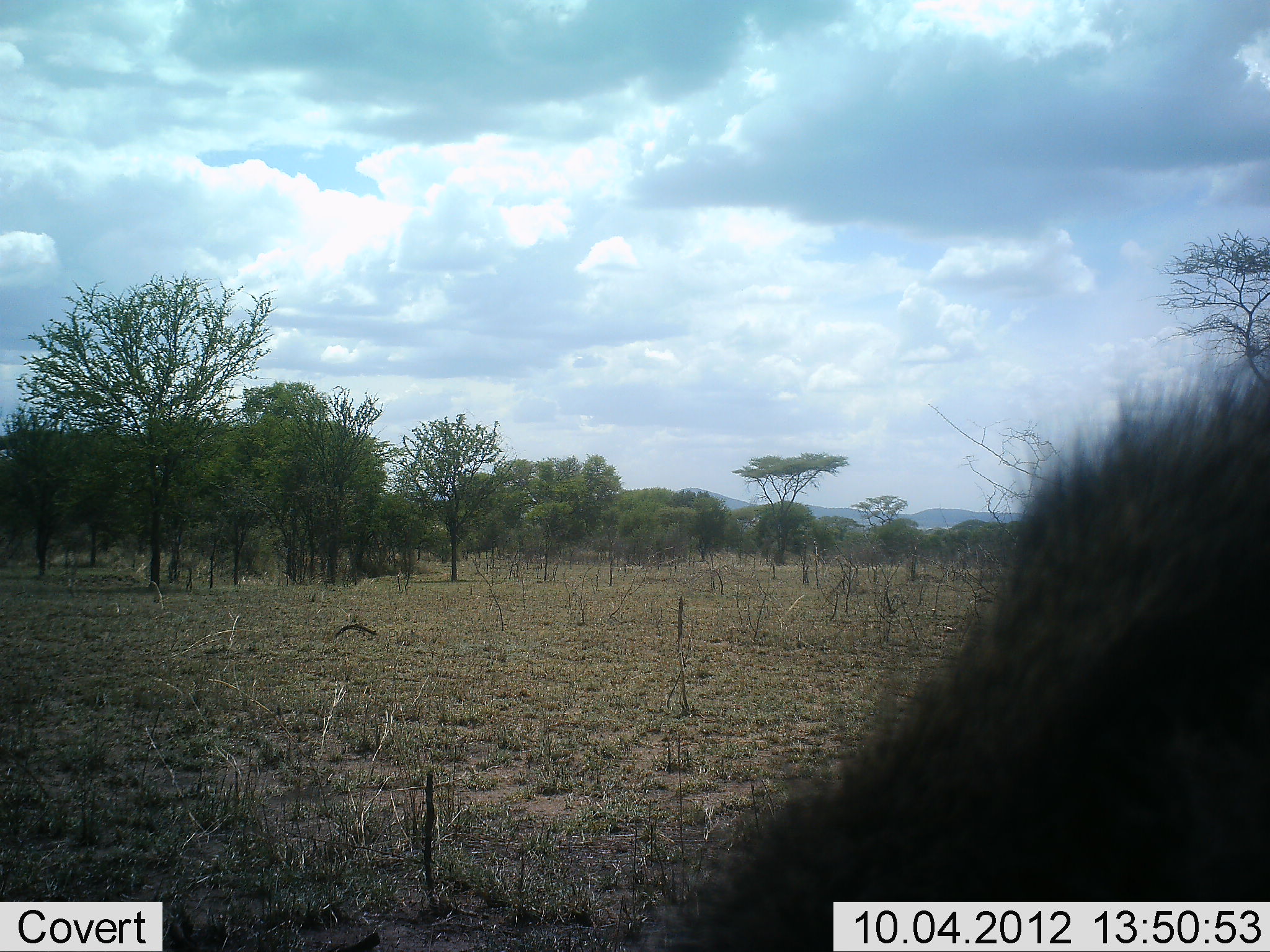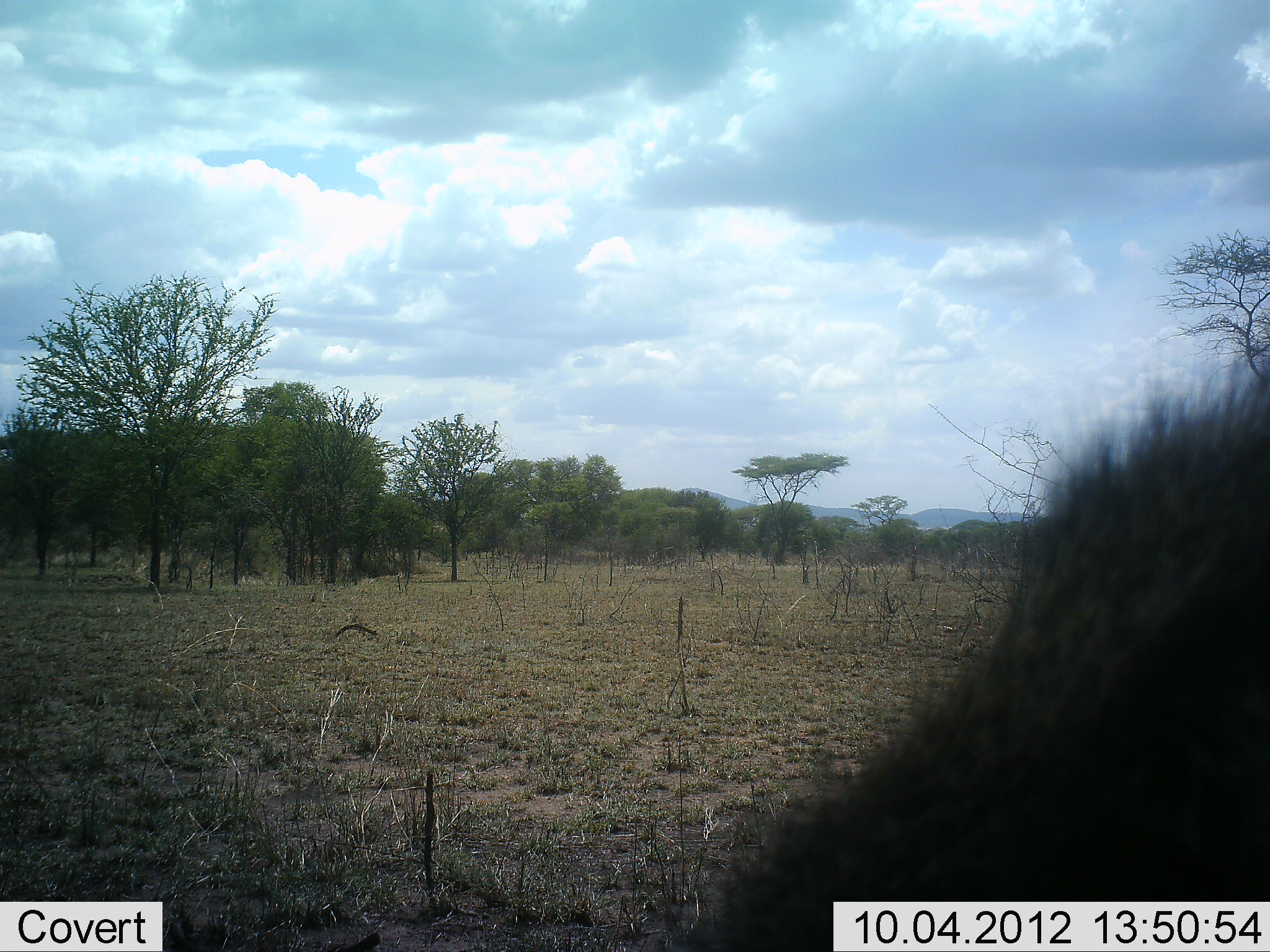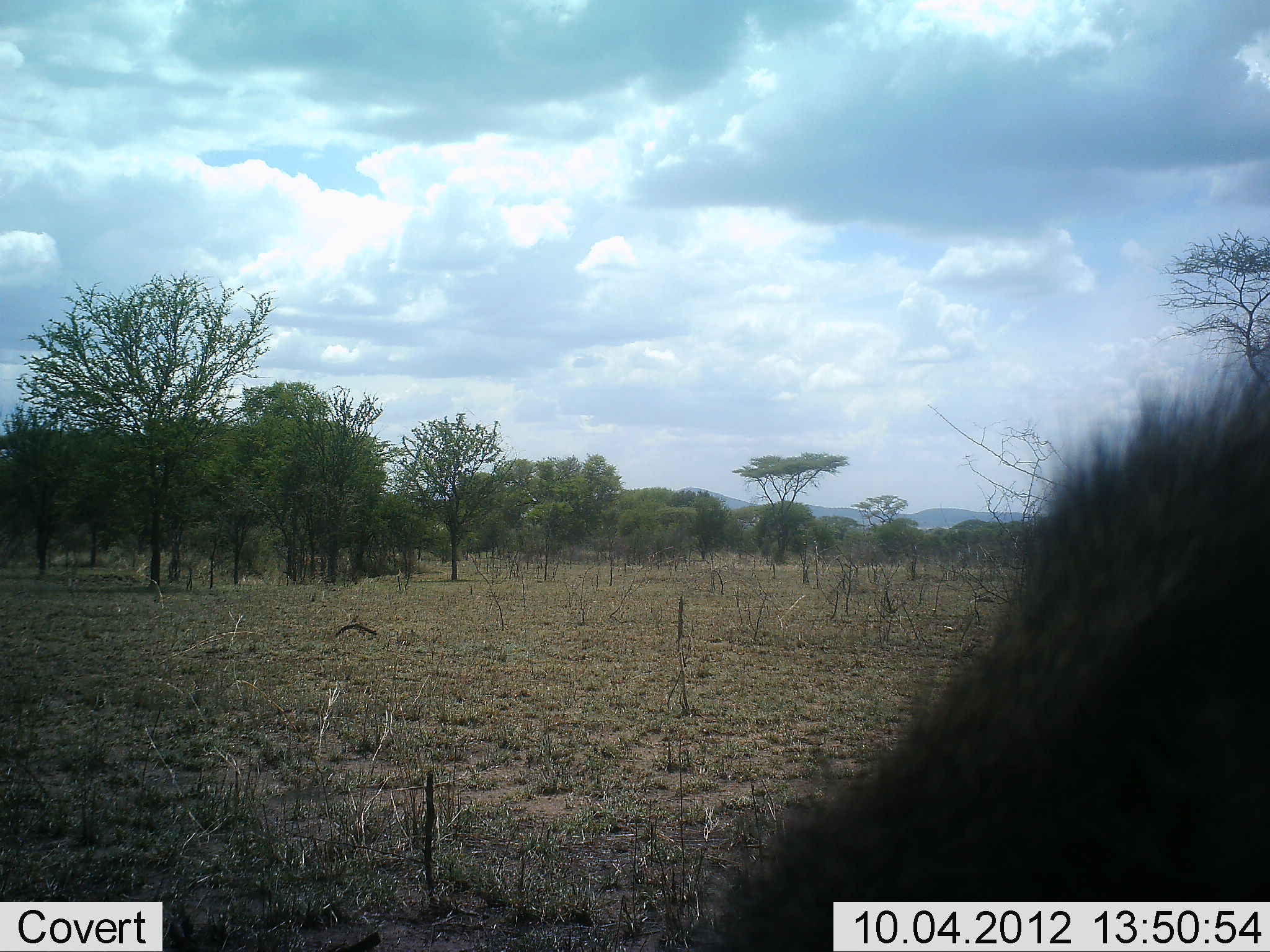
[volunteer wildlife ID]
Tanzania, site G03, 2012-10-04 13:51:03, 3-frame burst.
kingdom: Animalia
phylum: Chordata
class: Mammalia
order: Artiodactyla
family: Suidae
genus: Phacochoerus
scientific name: Phacochoerus africanus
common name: warthog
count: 1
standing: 67%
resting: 0%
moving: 0%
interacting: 0%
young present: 0%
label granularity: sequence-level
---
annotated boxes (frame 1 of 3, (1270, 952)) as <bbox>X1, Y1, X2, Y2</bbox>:
animal: <bbox>653, 367, 1270, 952</bbox>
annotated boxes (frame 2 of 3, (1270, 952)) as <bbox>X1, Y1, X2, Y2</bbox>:
animal: <bbox>695, 363, 1270, 952</bbox>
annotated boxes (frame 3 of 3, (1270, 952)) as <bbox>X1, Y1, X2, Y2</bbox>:
animal: <bbox>729, 377, 1270, 952</bbox>